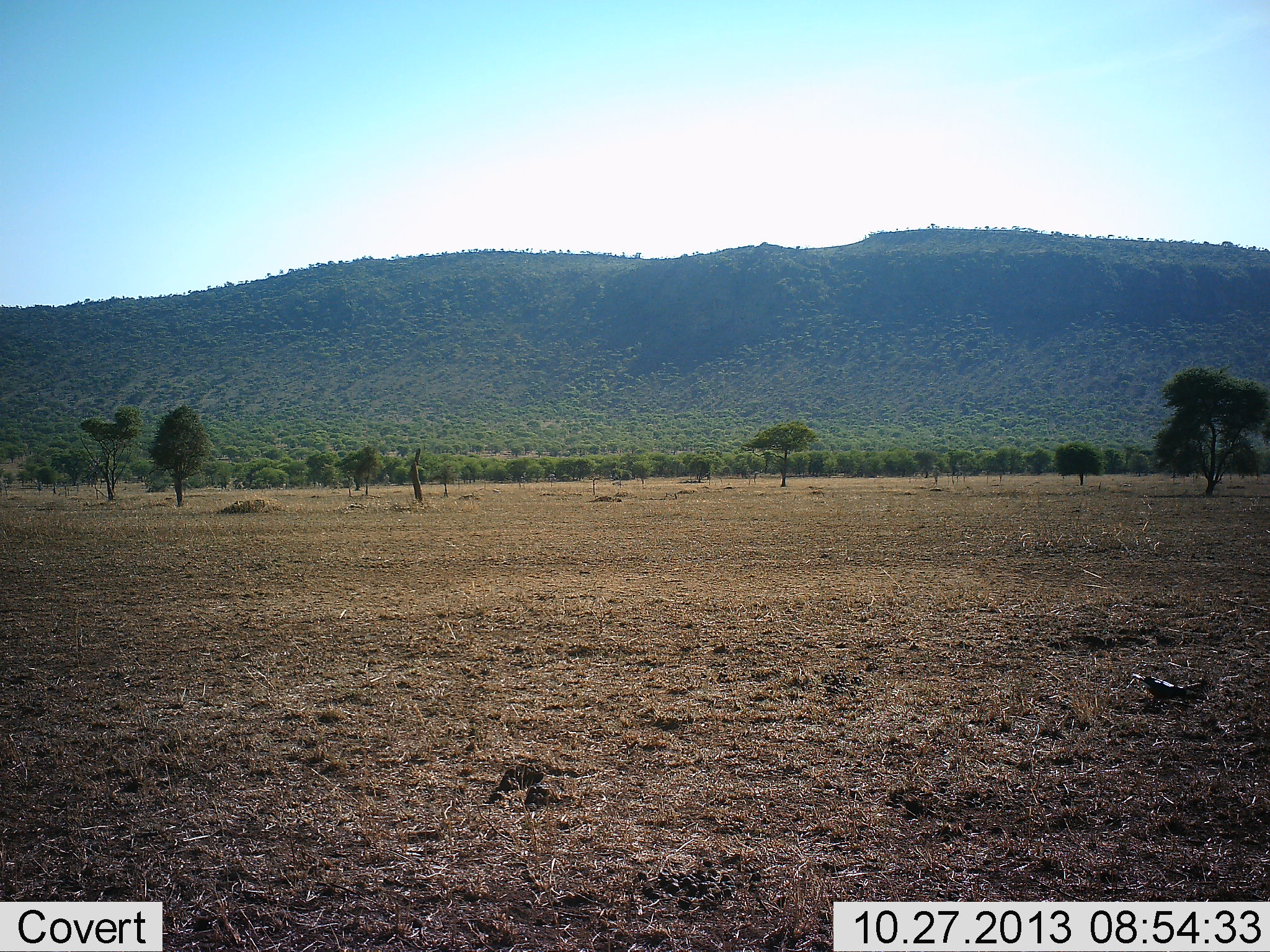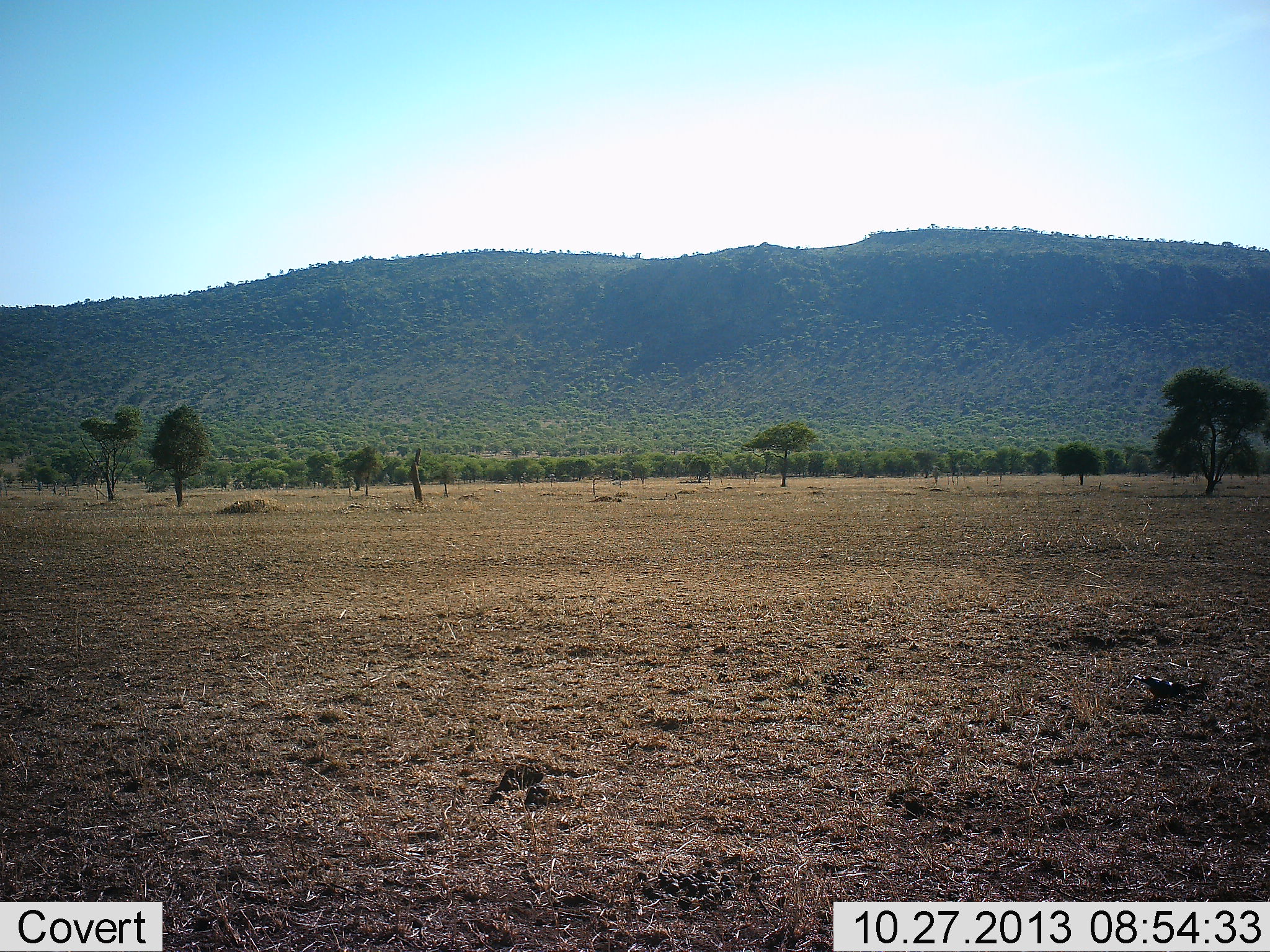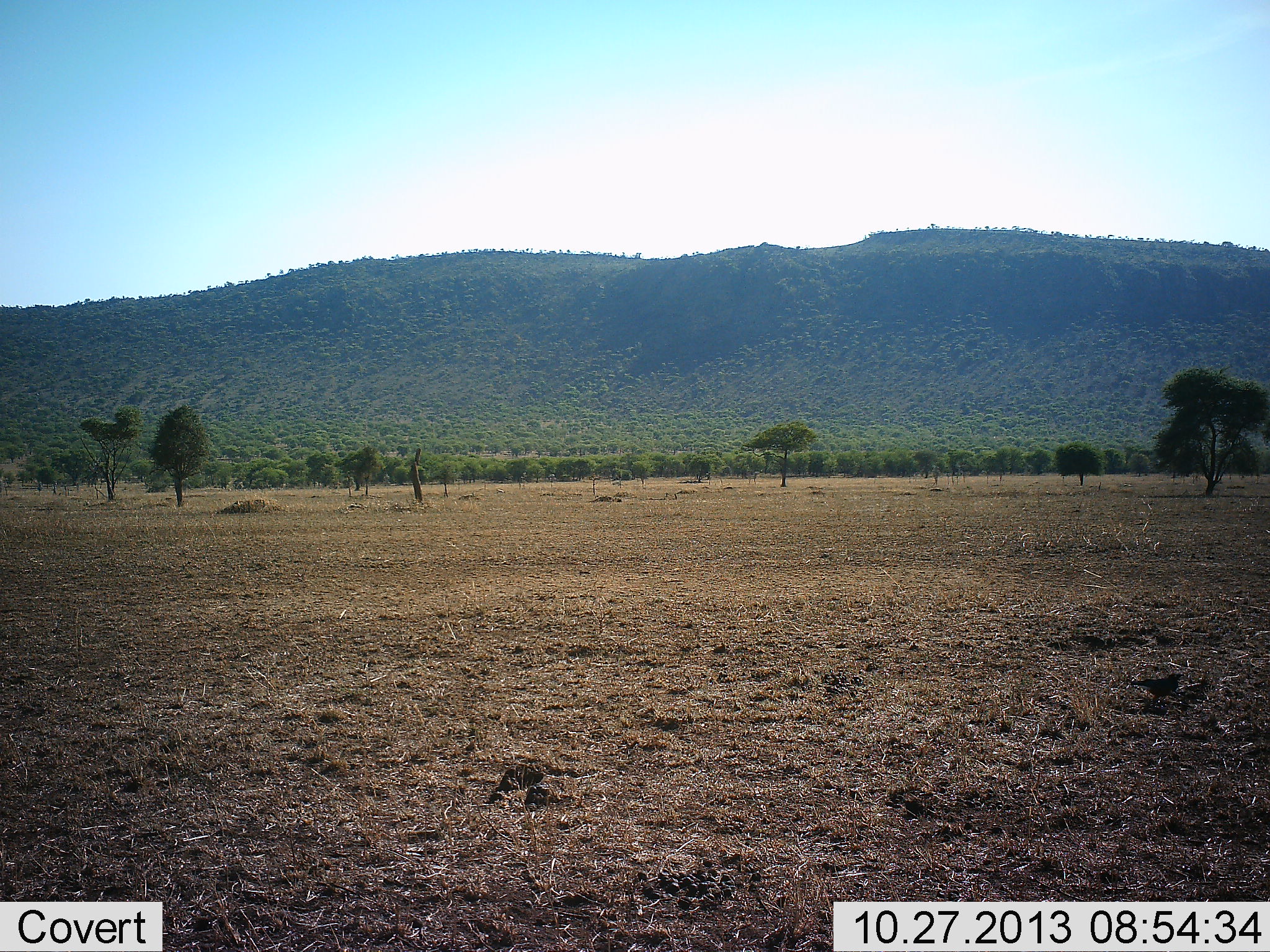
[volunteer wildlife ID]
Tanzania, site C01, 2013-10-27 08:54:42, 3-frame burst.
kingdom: Animalia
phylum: Chordata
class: Aves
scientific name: Aves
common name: bird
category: otherbird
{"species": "otherbird (bird) (Aves)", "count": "1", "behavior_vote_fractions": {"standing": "40%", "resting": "10%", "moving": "0%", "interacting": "0%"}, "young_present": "0%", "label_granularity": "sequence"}